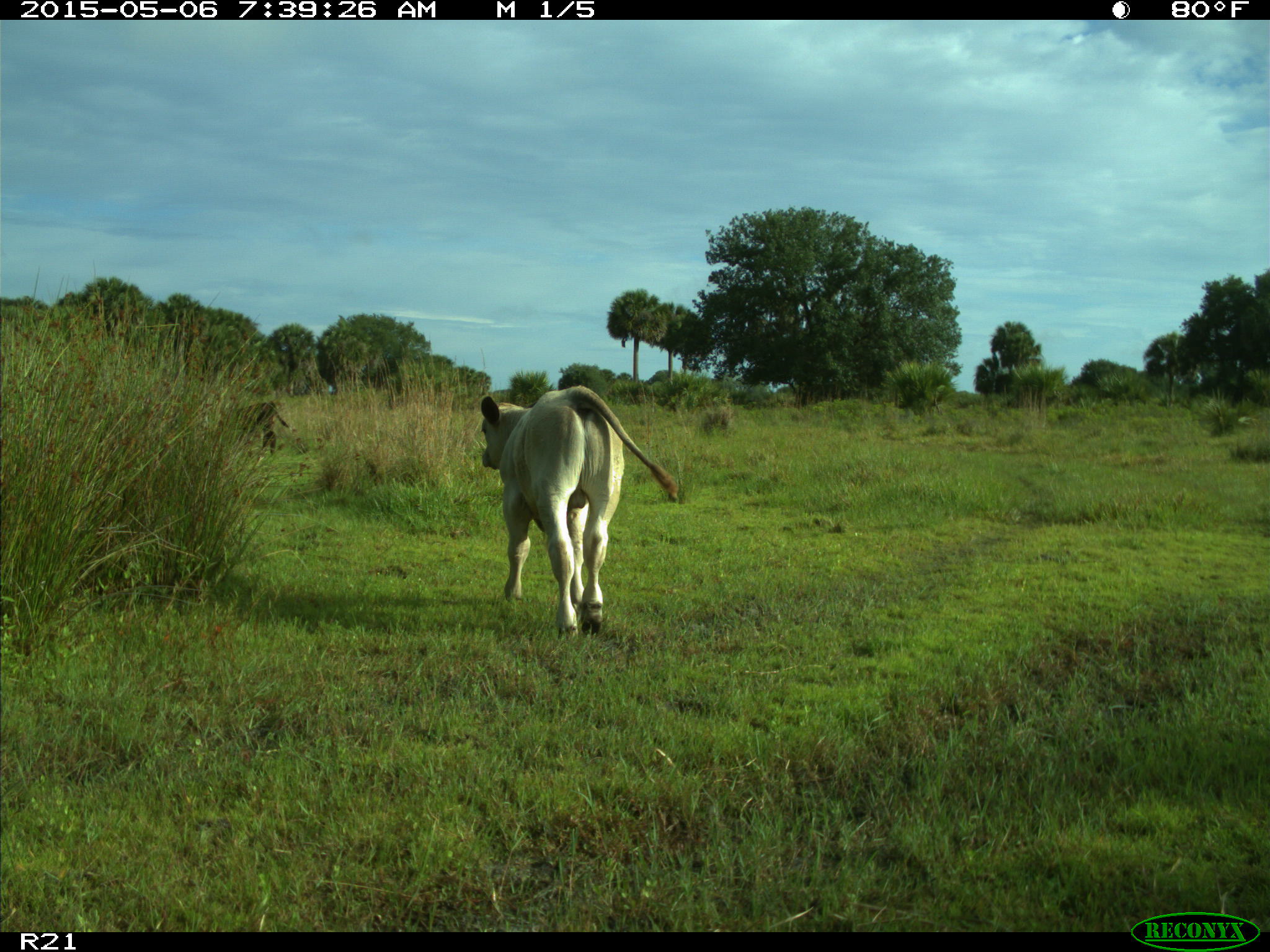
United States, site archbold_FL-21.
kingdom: Animalia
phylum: Chordata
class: Mammalia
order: Artiodactyla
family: Bovidae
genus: Bos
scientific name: Bos taurus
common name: domestic cow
Bos taurus (domestic cow).